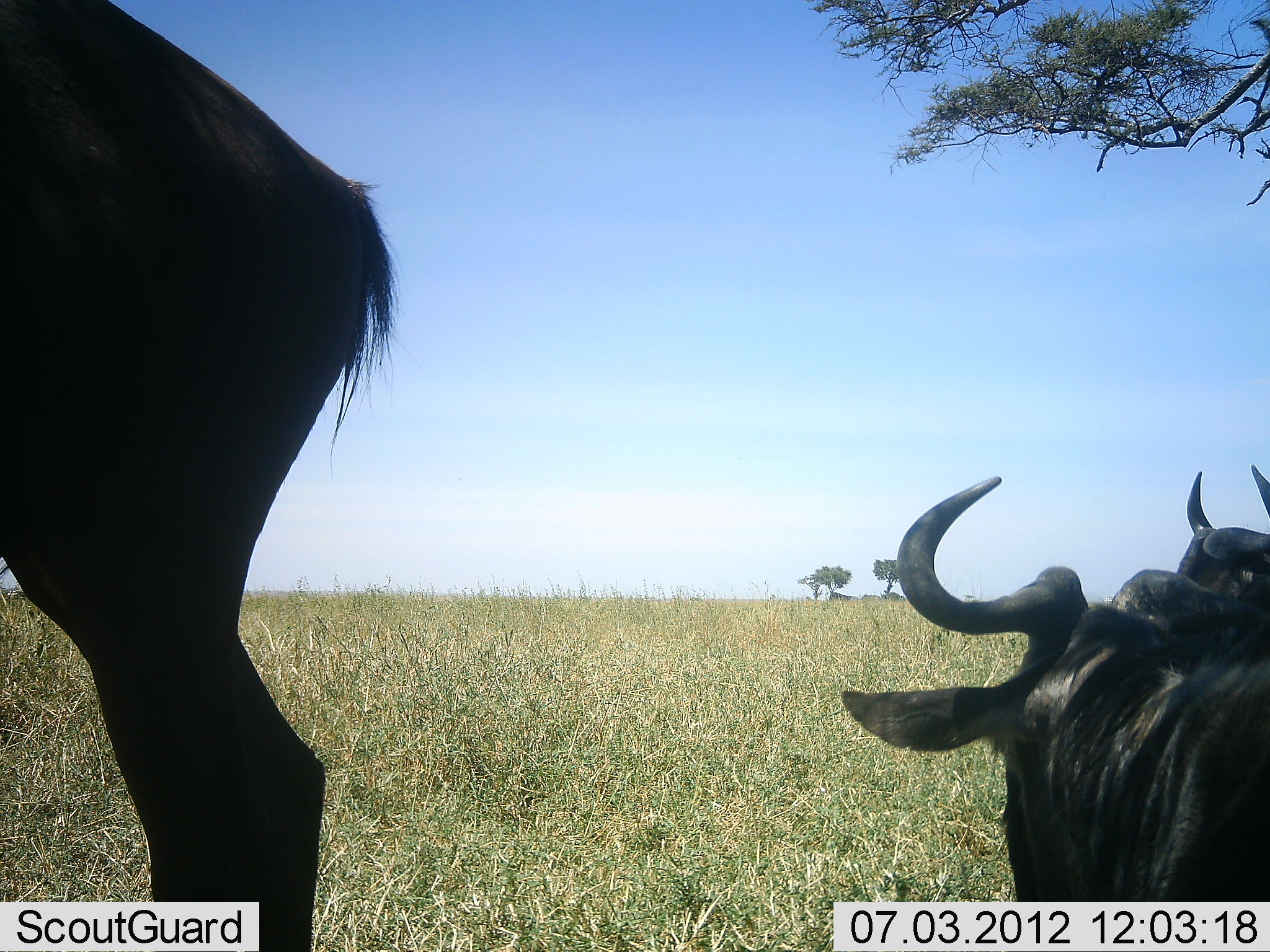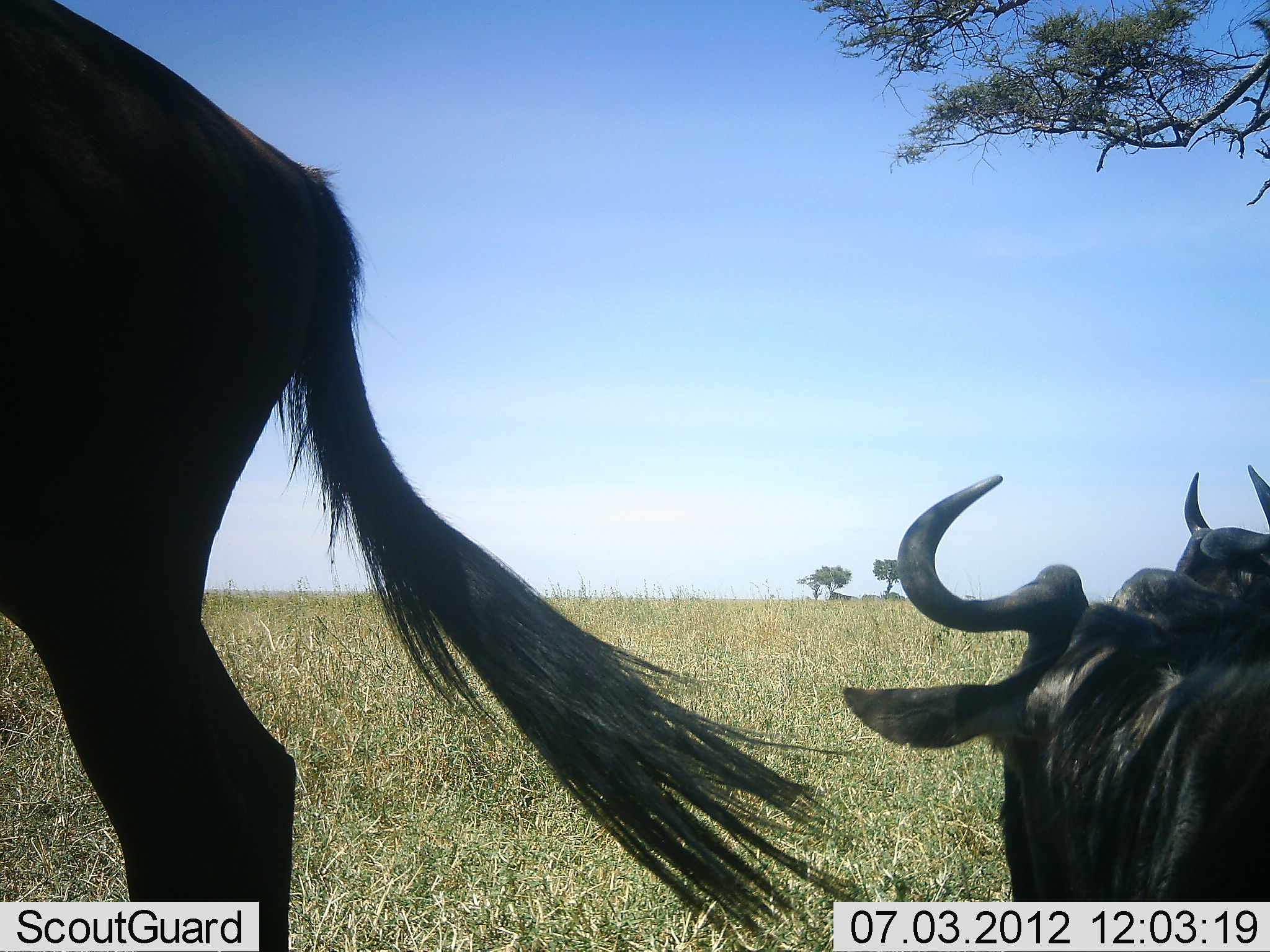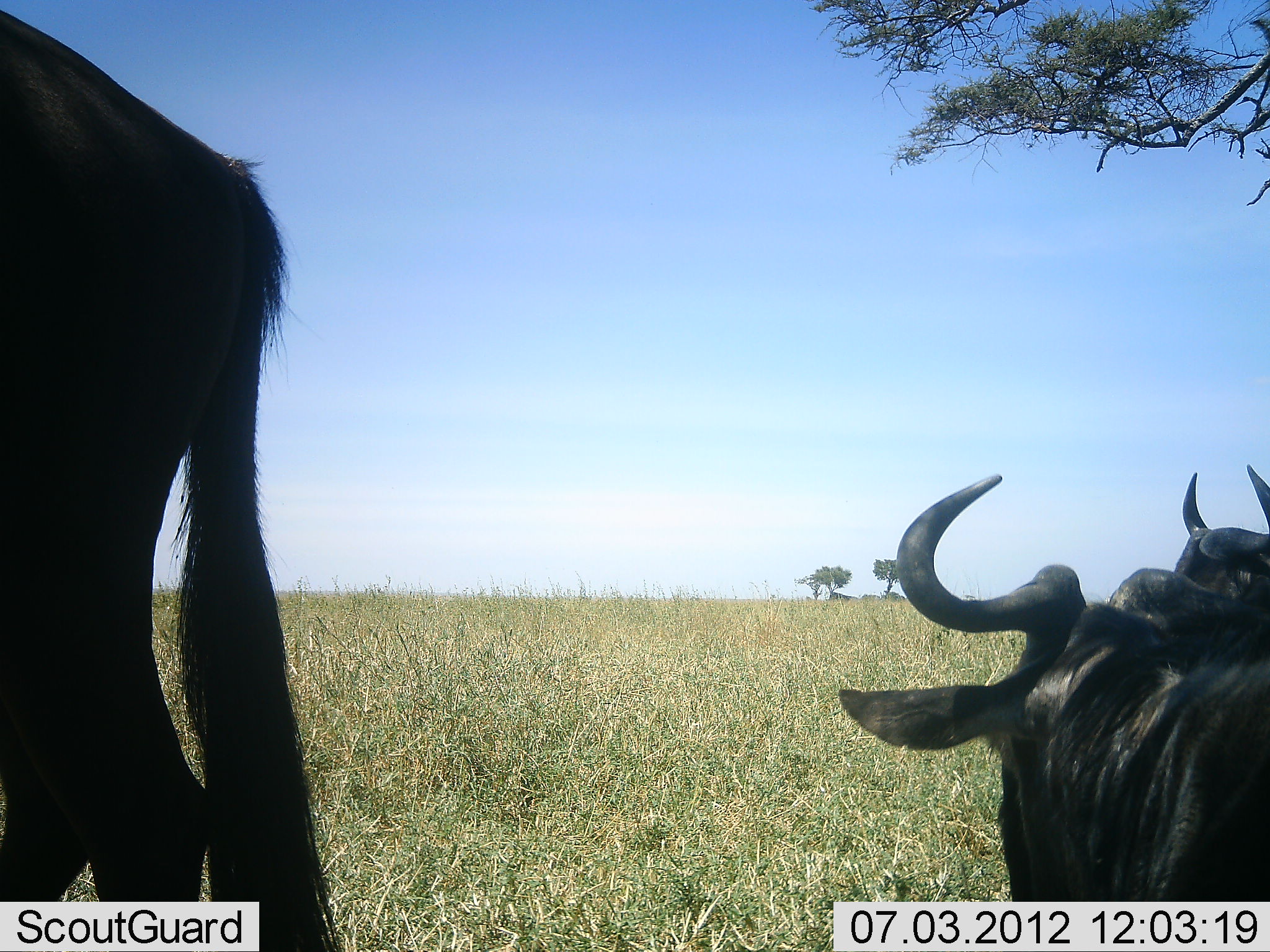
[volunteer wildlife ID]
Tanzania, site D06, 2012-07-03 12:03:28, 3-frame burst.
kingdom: Animalia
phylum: Chordata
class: Mammalia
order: Artiodactyla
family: Bovidae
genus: Connochaetes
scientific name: Connochaetes taurinus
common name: blue wildebeest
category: wildebeest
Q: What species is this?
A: Wildebeest (blue wildebeest) (Connochaetes taurinus).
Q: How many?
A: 3.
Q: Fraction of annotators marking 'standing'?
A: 80%.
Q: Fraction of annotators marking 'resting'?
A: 90%.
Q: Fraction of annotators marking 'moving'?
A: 0%.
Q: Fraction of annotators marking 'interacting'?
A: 0%.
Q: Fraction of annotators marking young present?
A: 0%.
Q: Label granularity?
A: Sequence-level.